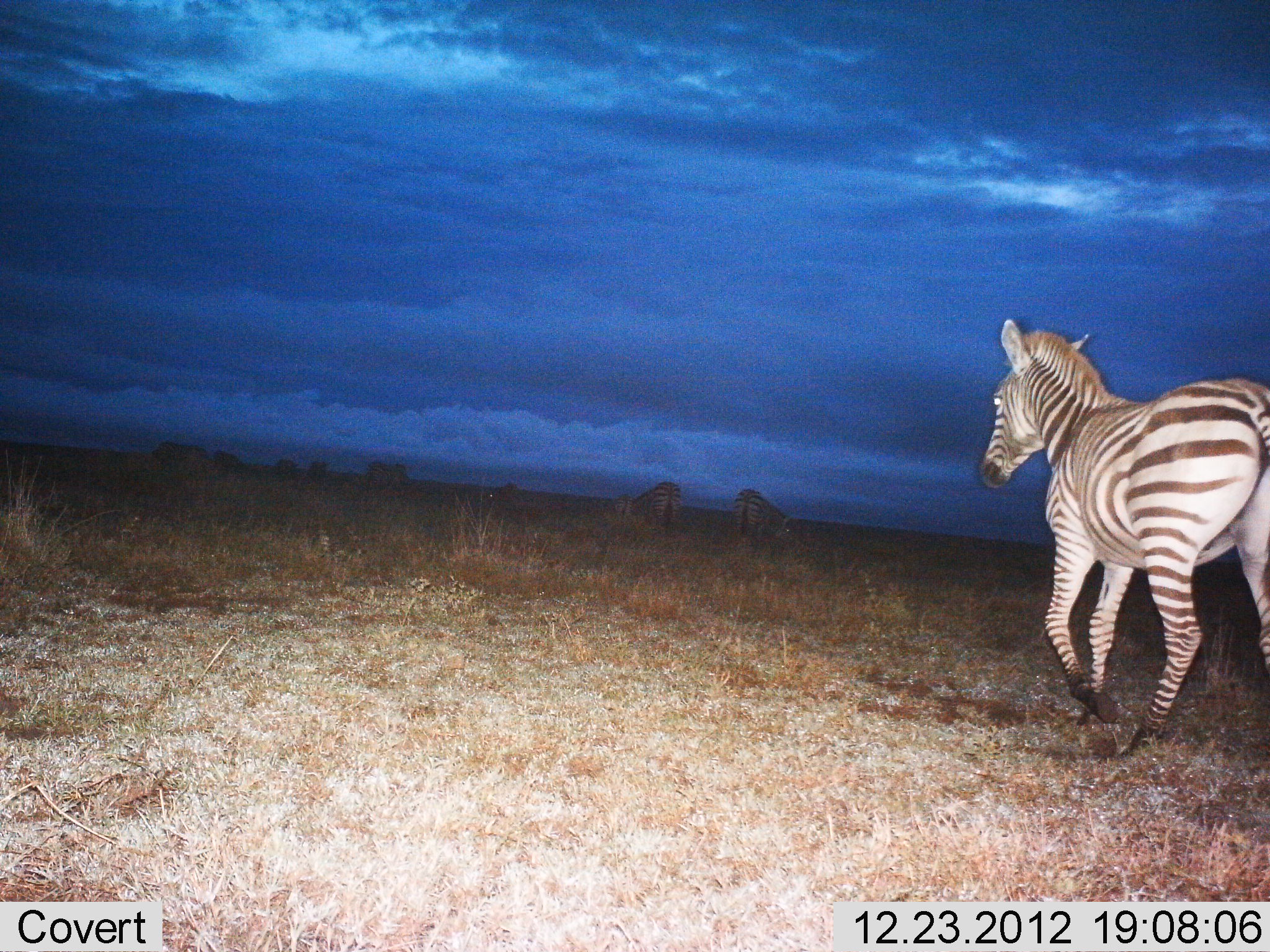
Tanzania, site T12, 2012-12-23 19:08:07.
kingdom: Animalia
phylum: Chordata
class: Mammalia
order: Perissodactyla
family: Equidae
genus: Equus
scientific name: Equus quagga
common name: plains zebra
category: zebra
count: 9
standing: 45%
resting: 9%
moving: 91%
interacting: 0%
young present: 0%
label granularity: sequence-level